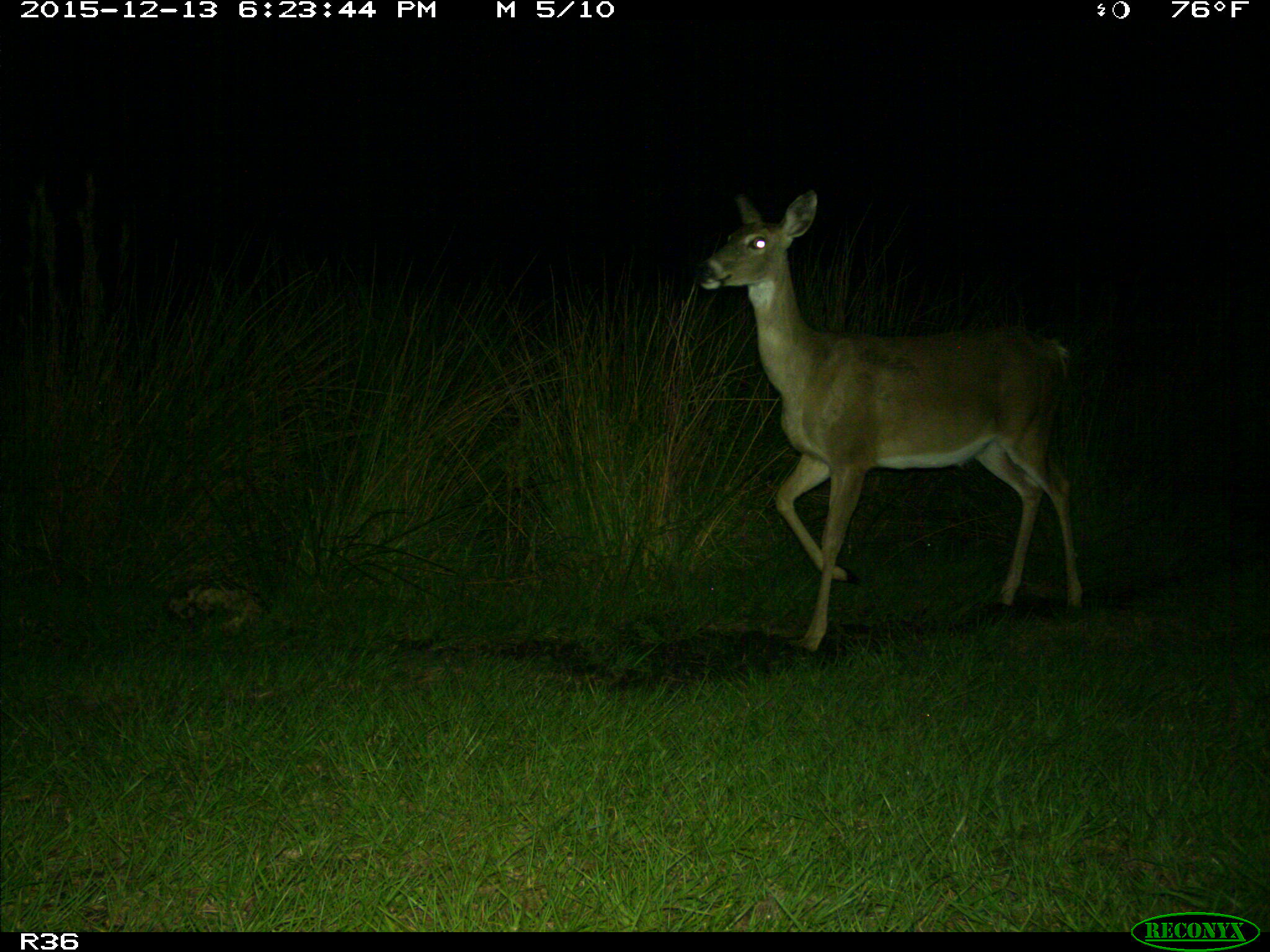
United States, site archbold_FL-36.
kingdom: Animalia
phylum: Chordata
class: Mammalia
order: Artiodactyla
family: Cervidae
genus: Odocoileus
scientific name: Odocoileus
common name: deer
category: unidentified deer